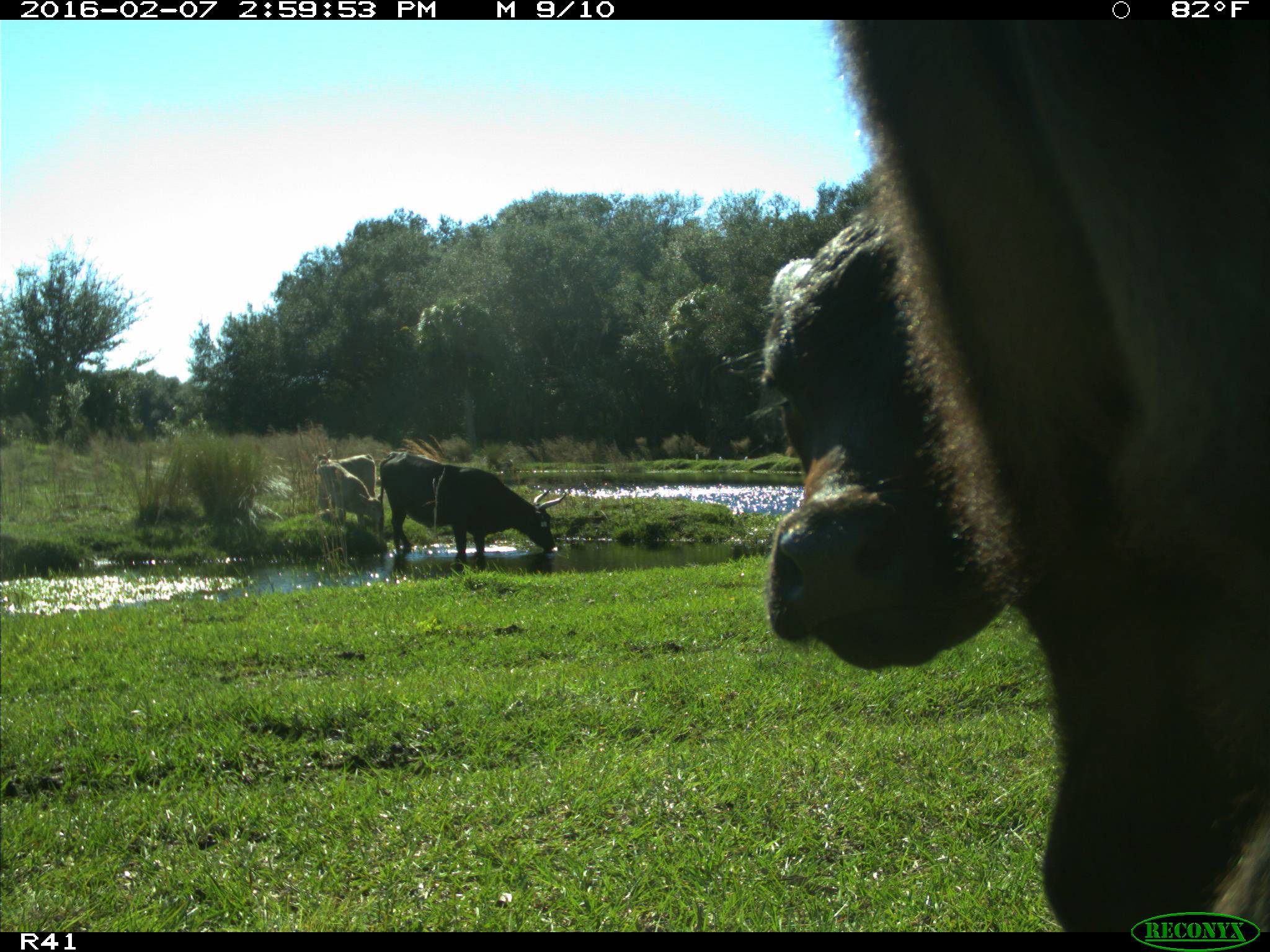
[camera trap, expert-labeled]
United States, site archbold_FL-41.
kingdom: Animalia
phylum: Chordata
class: Mammalia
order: Artiodactyla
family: Bovidae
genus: Bos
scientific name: Bos taurus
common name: domestic cow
Bos taurus (domestic cow).